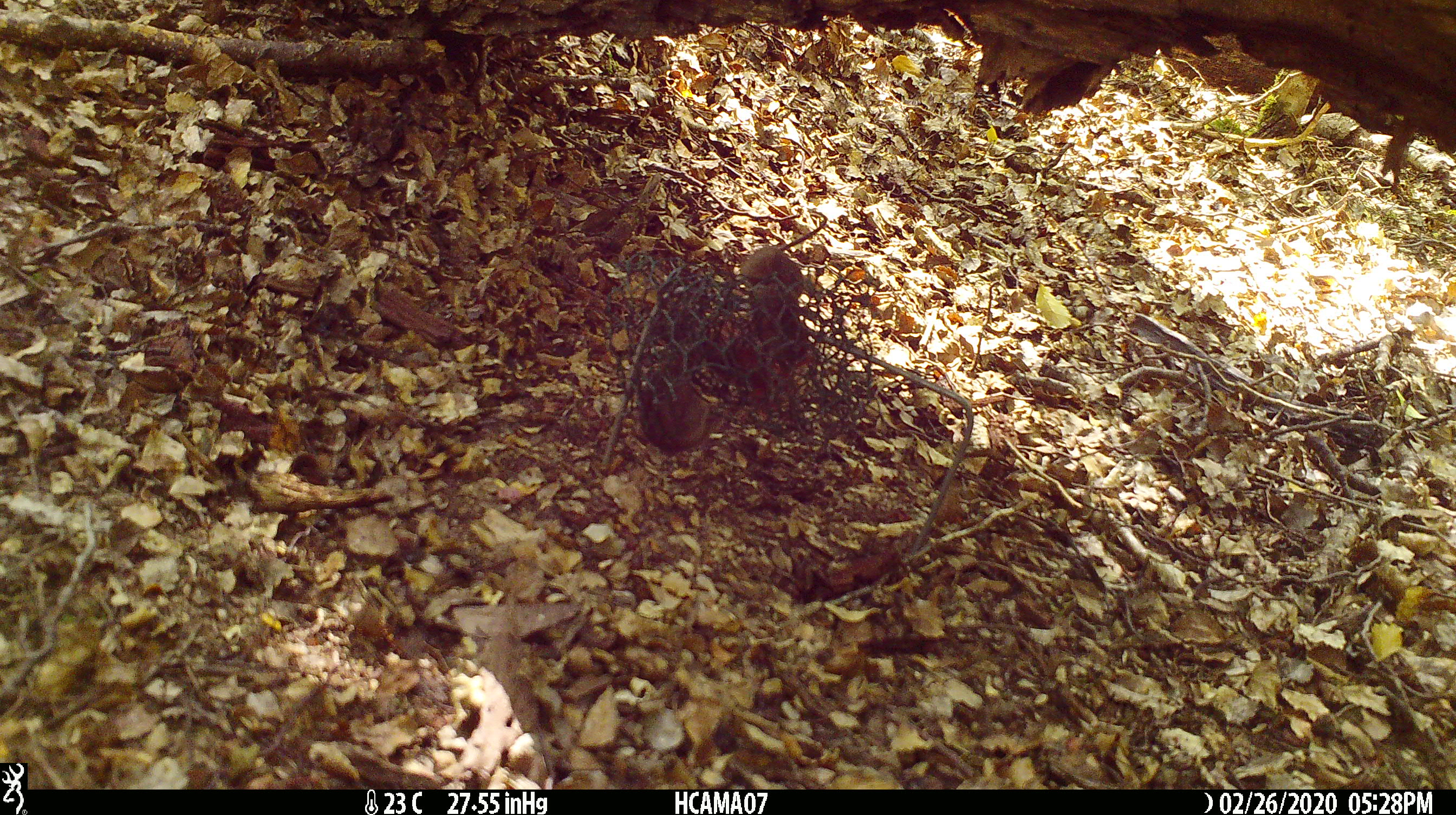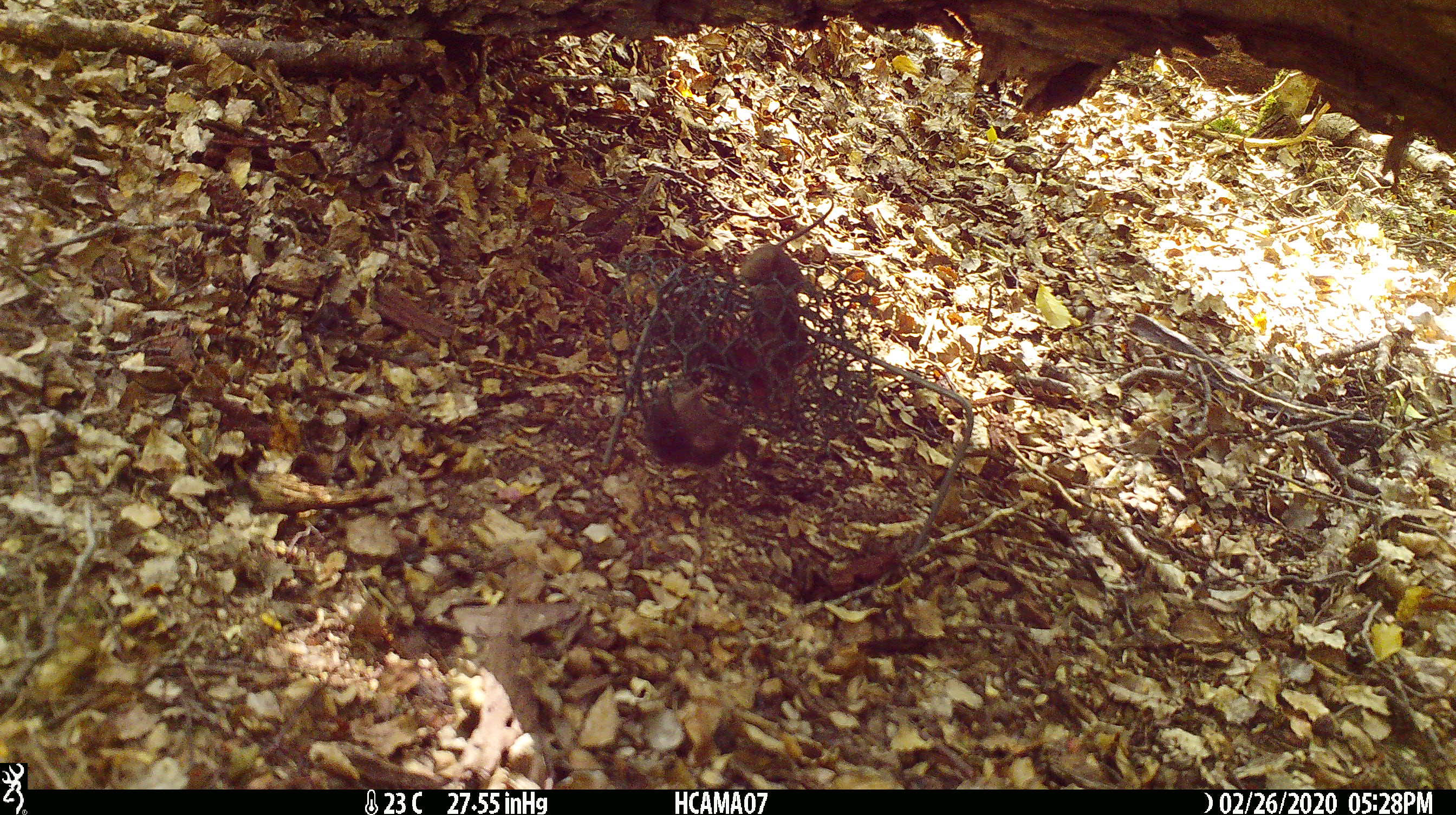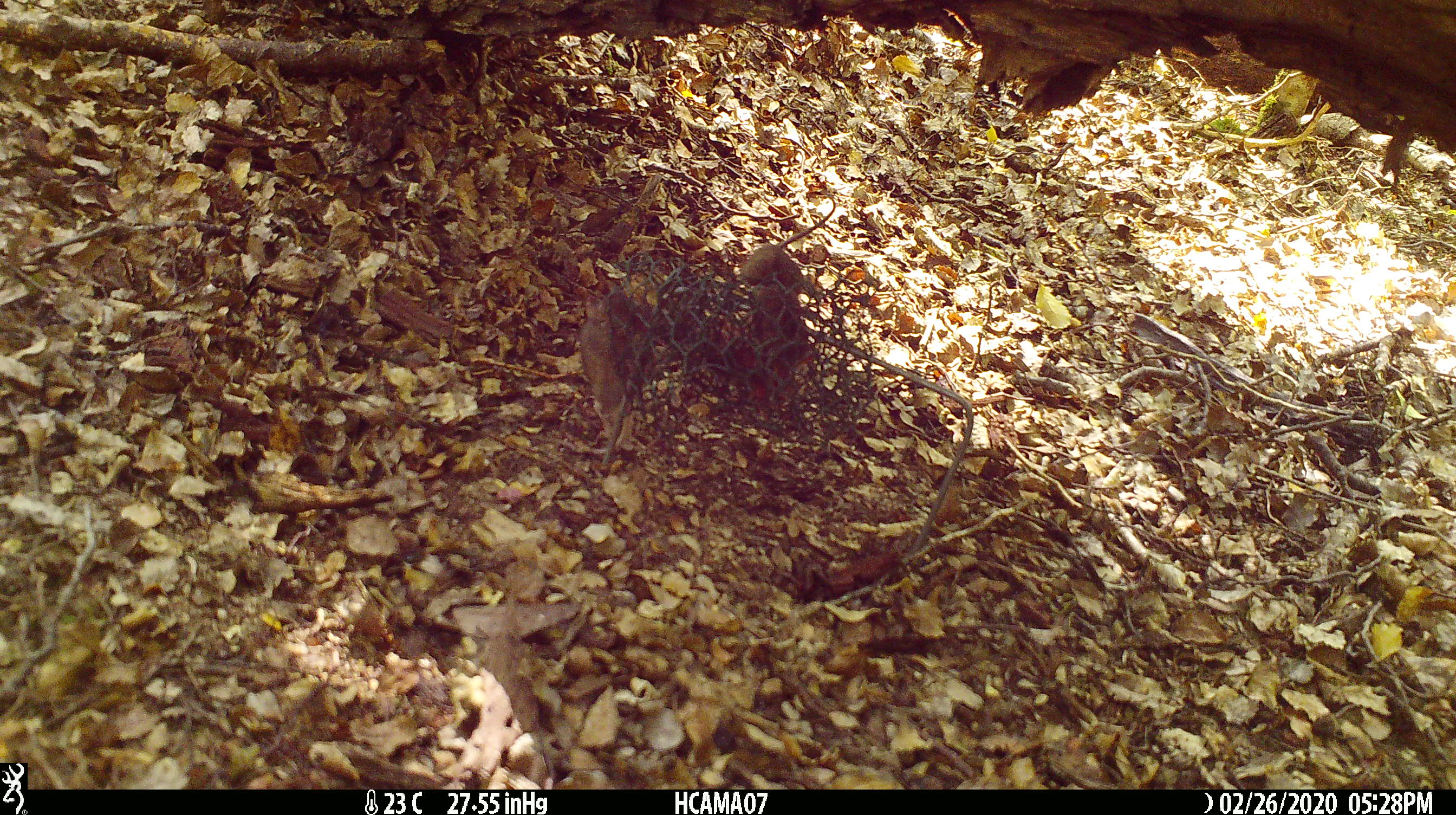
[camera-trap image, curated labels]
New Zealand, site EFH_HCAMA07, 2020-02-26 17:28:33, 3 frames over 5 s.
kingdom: Animalia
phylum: Chordata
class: Mammalia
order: Rodentia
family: Muridae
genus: Mus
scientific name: Mus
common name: mouse